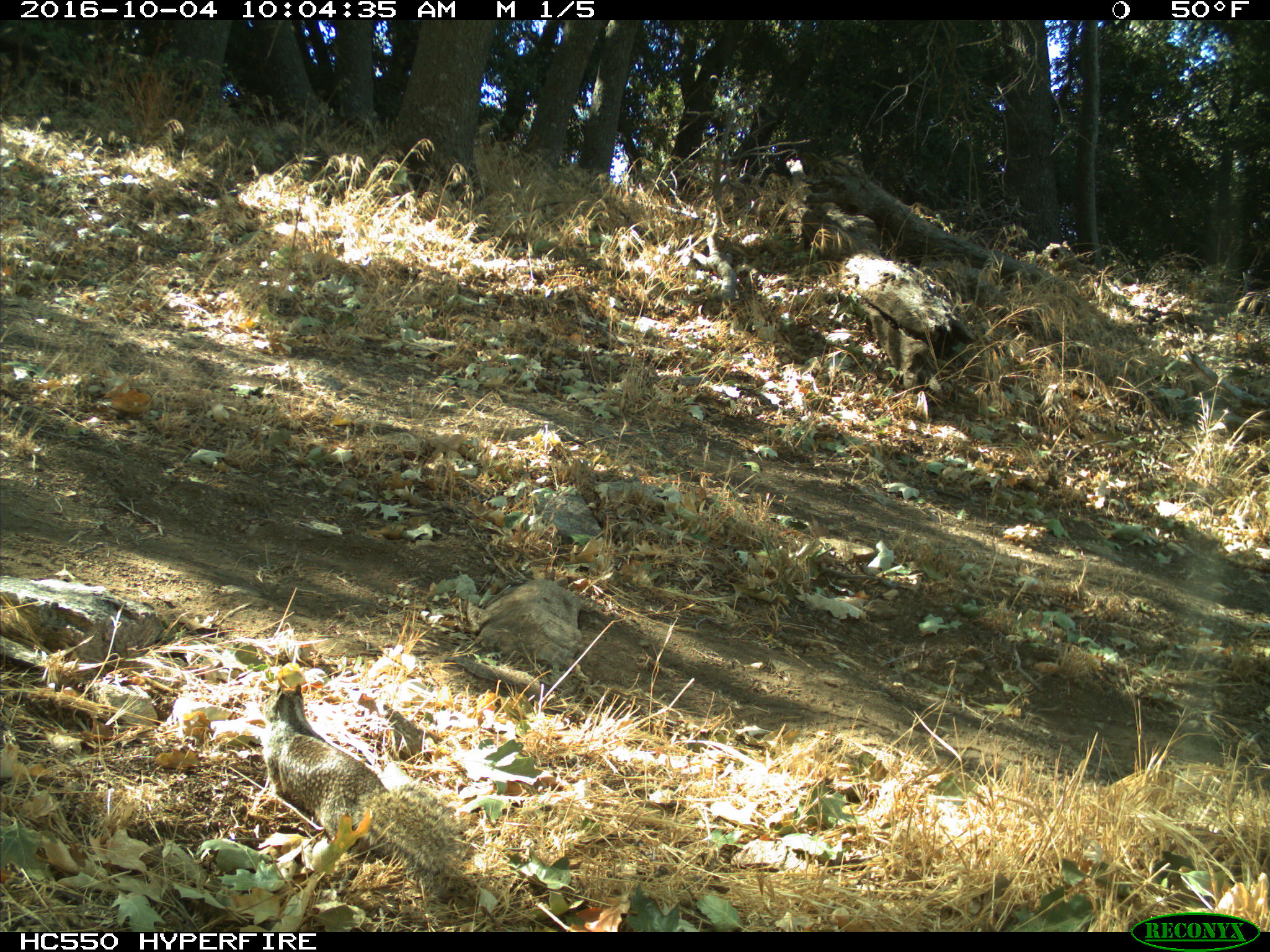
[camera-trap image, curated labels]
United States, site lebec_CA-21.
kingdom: Animalia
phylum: Chordata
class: Mammalia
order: Rodentia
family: Sciuridae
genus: Otospermophilus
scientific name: Otospermophilus beecheyi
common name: california ground squirrel